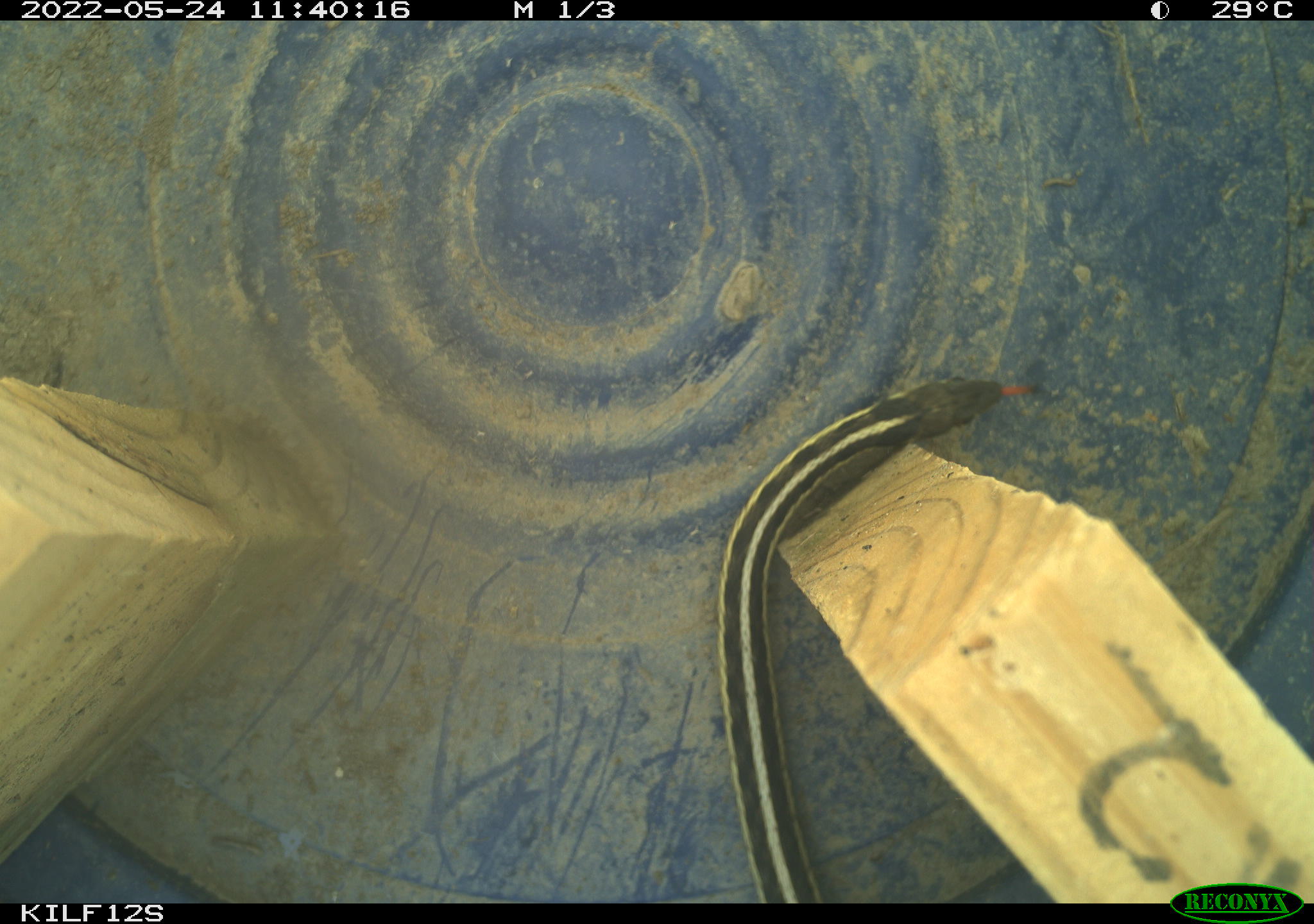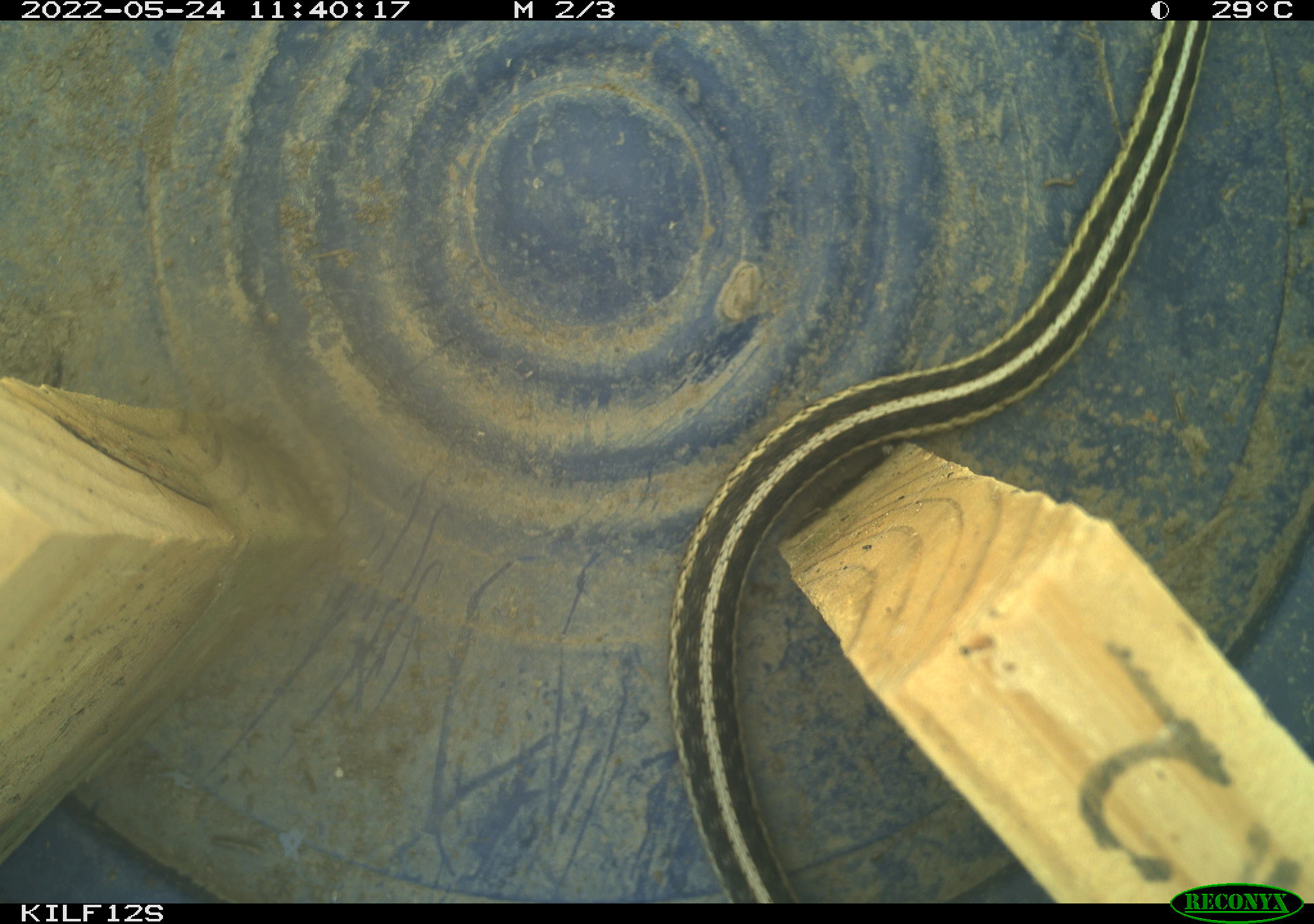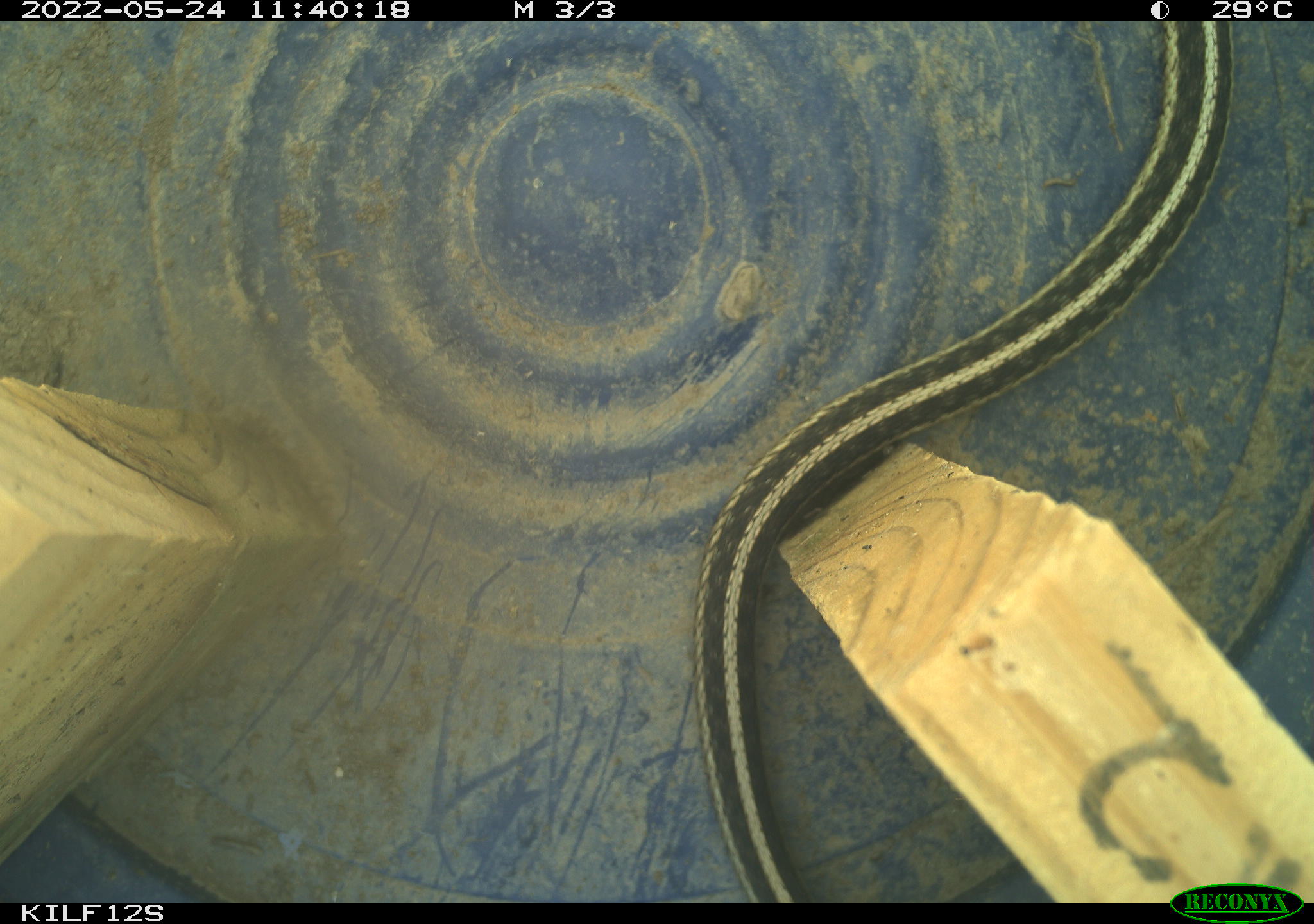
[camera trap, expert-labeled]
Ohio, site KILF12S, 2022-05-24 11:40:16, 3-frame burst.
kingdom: Animalia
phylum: Chordata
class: Reptilia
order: Squamata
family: Colubridae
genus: Thamnophis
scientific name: Thamnophis sirtalis sirtalis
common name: eastern gartersnake